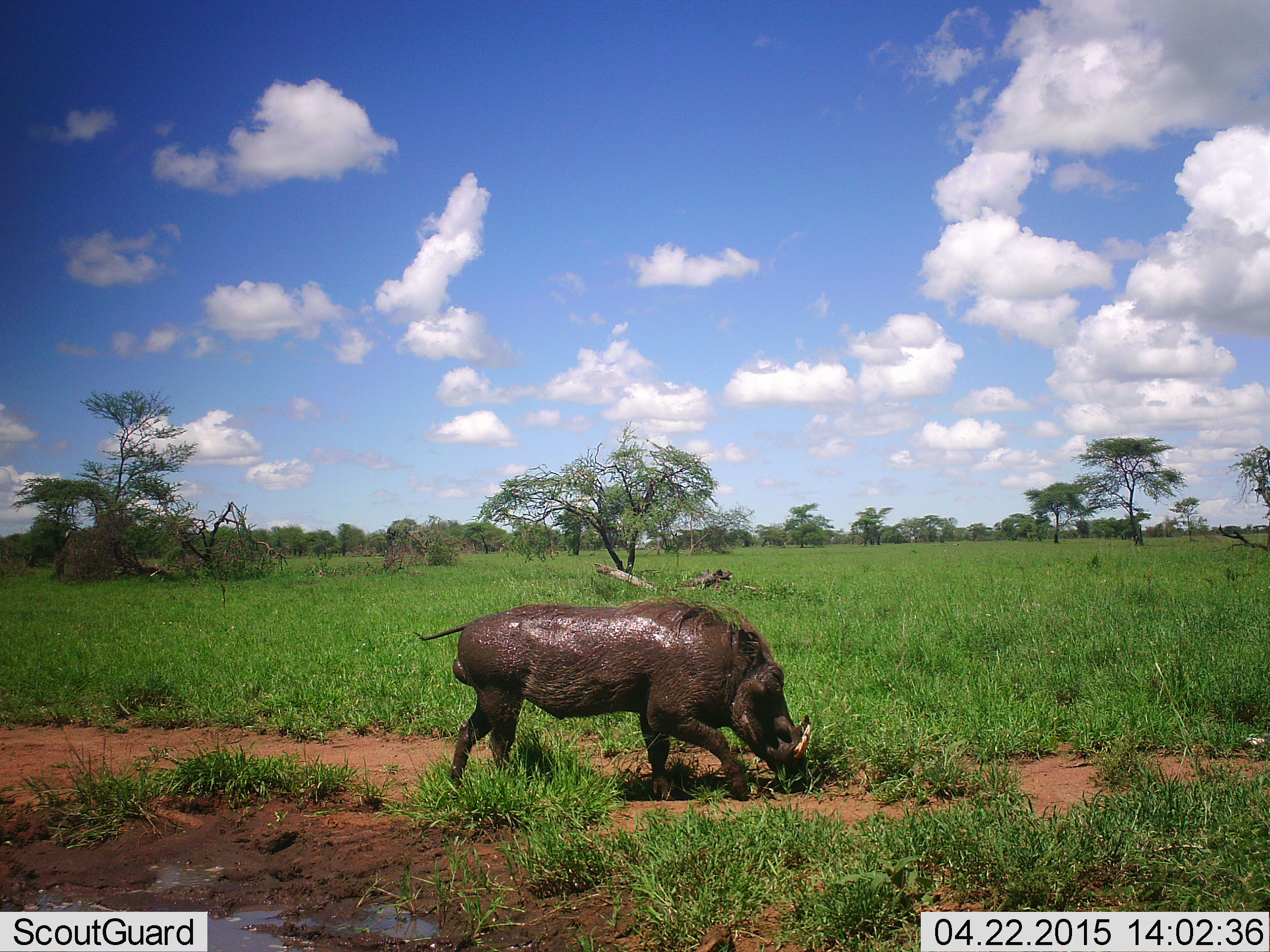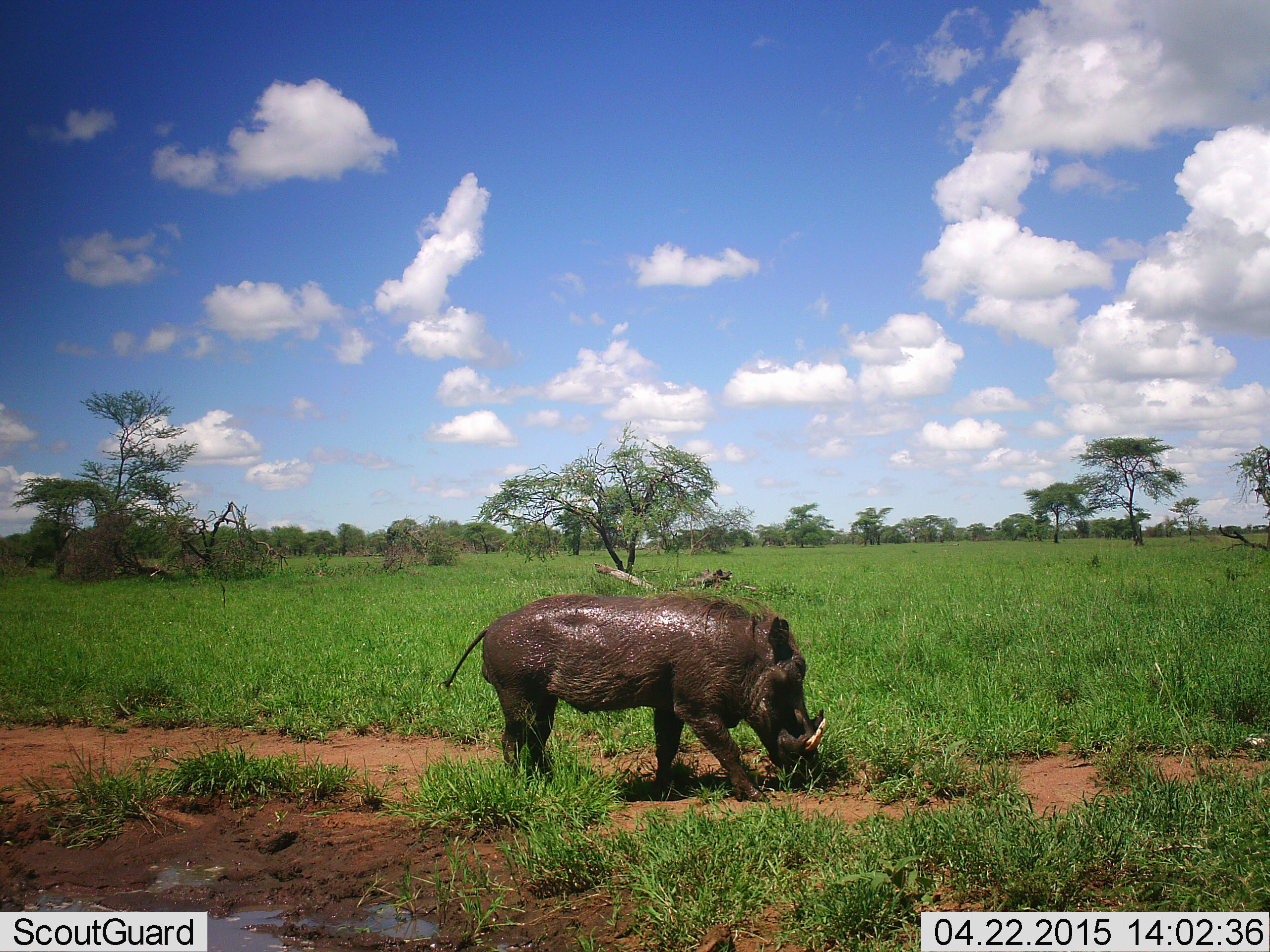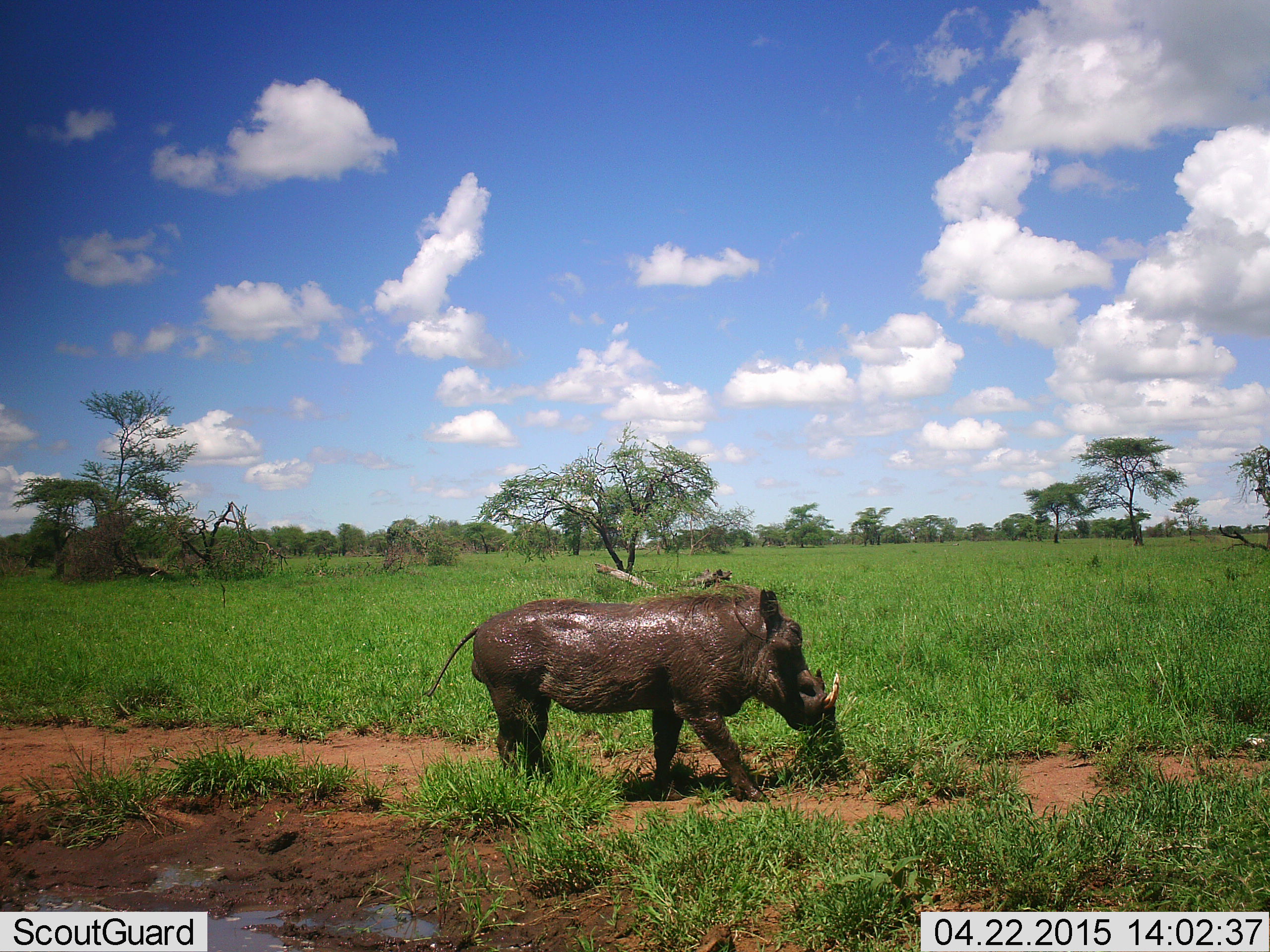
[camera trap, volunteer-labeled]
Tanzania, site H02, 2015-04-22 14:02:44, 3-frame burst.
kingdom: Animalia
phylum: Chordata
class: Mammalia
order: Artiodactyla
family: Suidae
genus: Phacochoerus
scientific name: Phacochoerus africanus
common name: warthog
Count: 1.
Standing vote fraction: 30%.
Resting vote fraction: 0%.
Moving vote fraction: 0%.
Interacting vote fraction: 0%.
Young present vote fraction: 0%.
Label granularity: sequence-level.